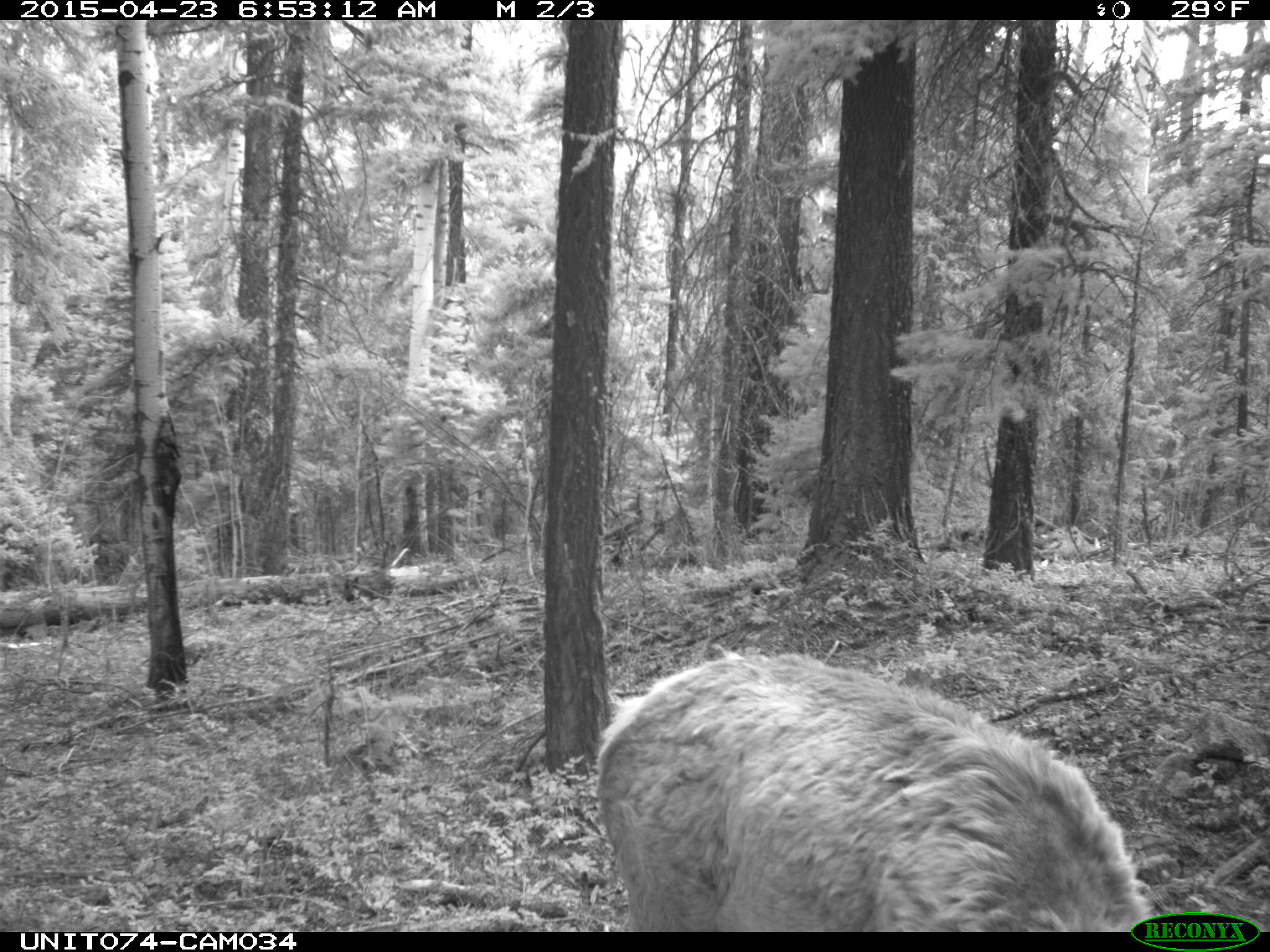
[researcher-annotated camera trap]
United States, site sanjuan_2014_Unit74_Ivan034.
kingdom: Animalia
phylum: Chordata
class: Mammalia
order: Artiodactyla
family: Cervidae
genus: Cervus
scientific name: Cervus elaphus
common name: red deer